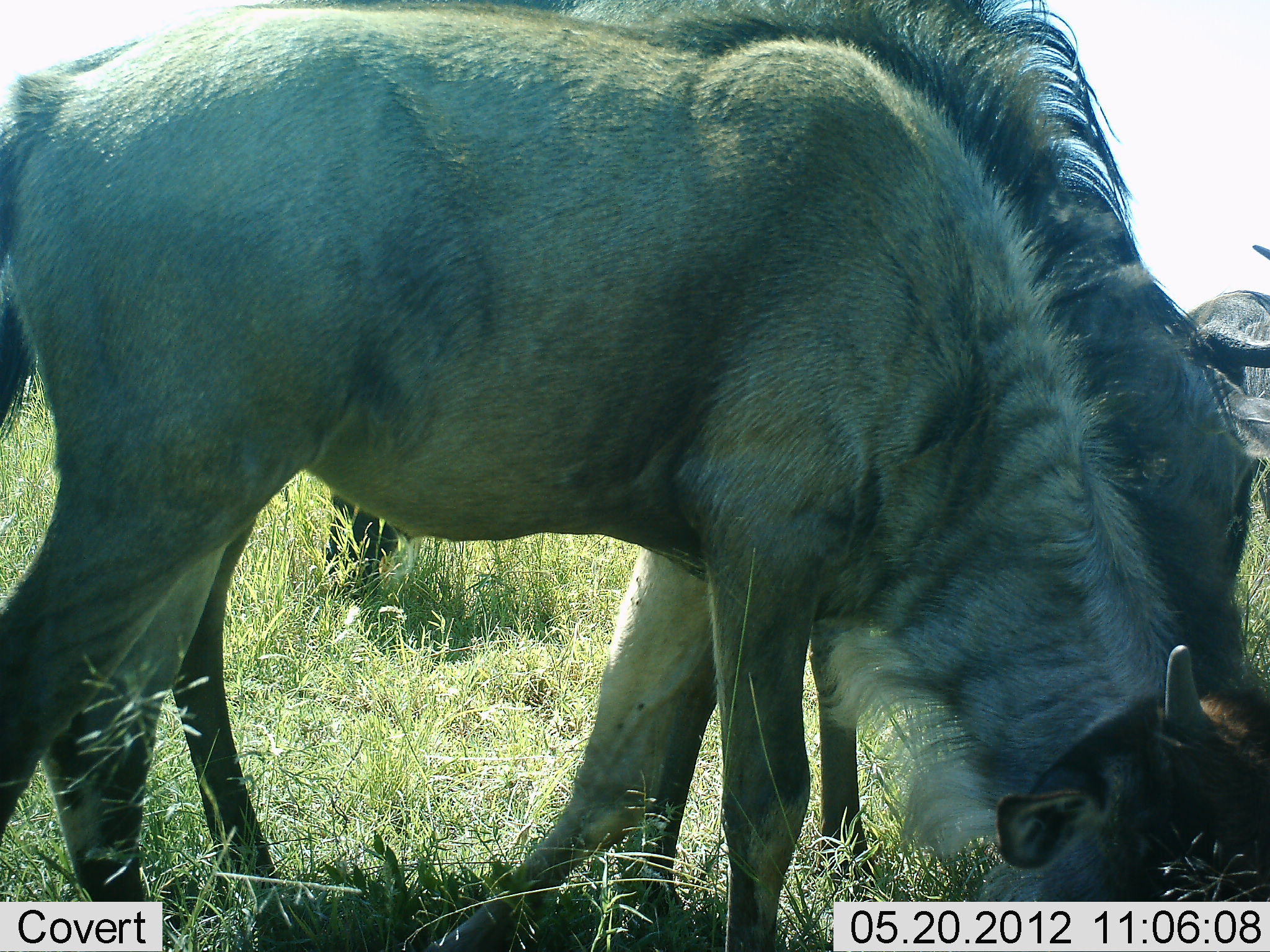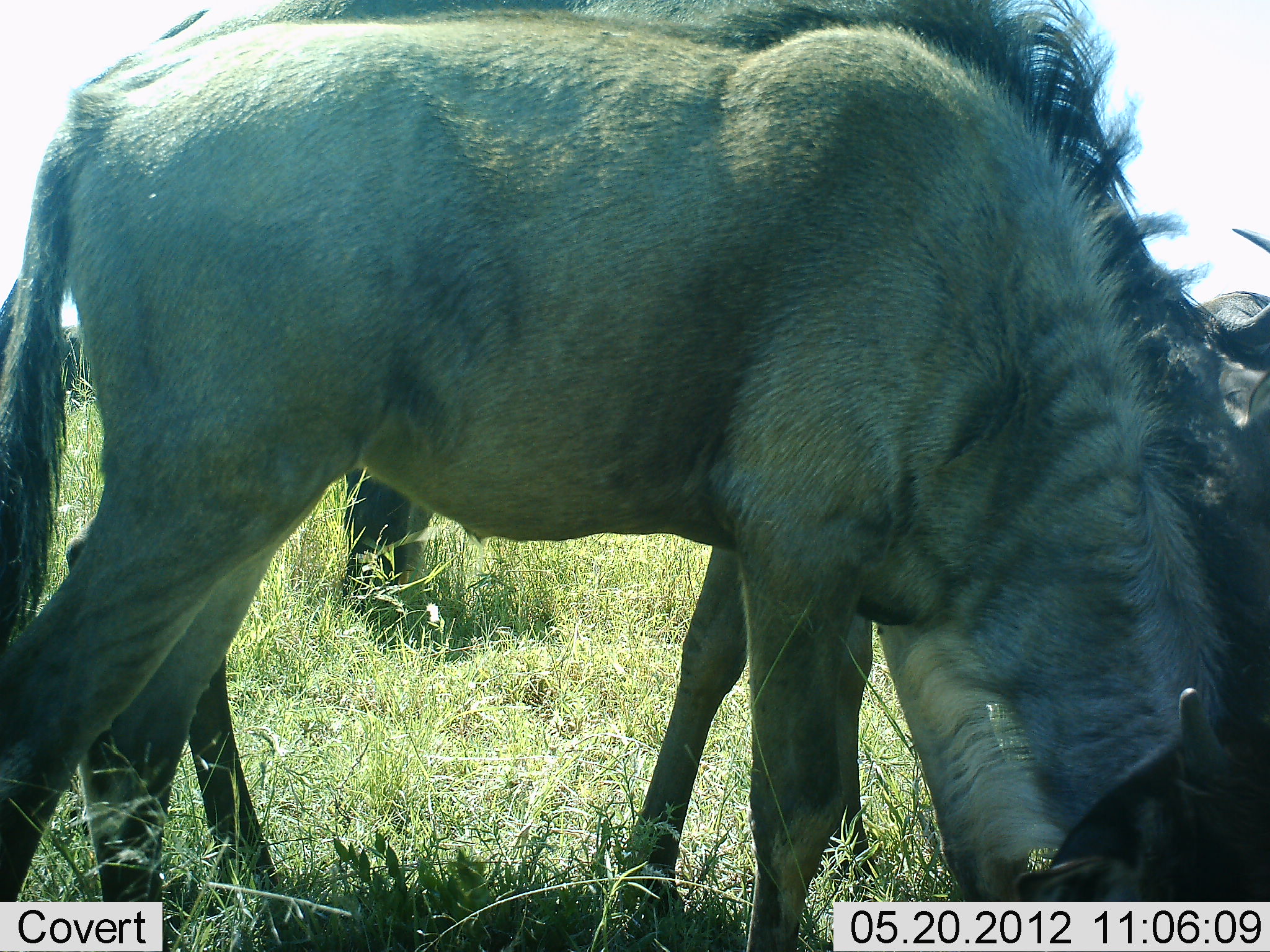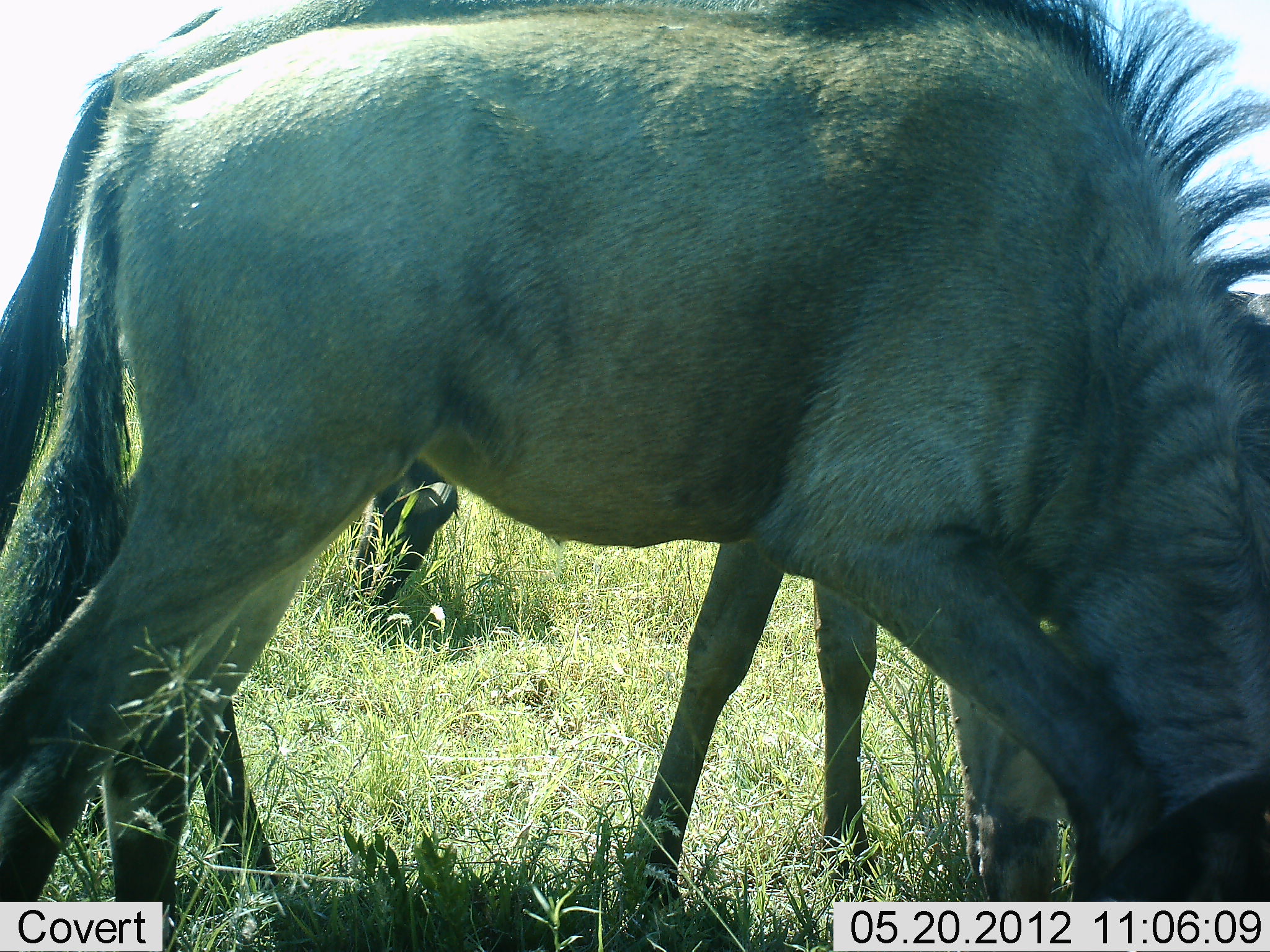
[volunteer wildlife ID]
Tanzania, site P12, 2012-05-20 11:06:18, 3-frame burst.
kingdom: Animalia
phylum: Chordata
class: Mammalia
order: Artiodactyla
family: Bovidae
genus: Connochaetes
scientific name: Connochaetes taurinus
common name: blue wildebeest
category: wildebeest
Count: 3.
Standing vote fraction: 50%.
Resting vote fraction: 0%.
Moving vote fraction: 10%.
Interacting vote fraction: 10%.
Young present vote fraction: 0%.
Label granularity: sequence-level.